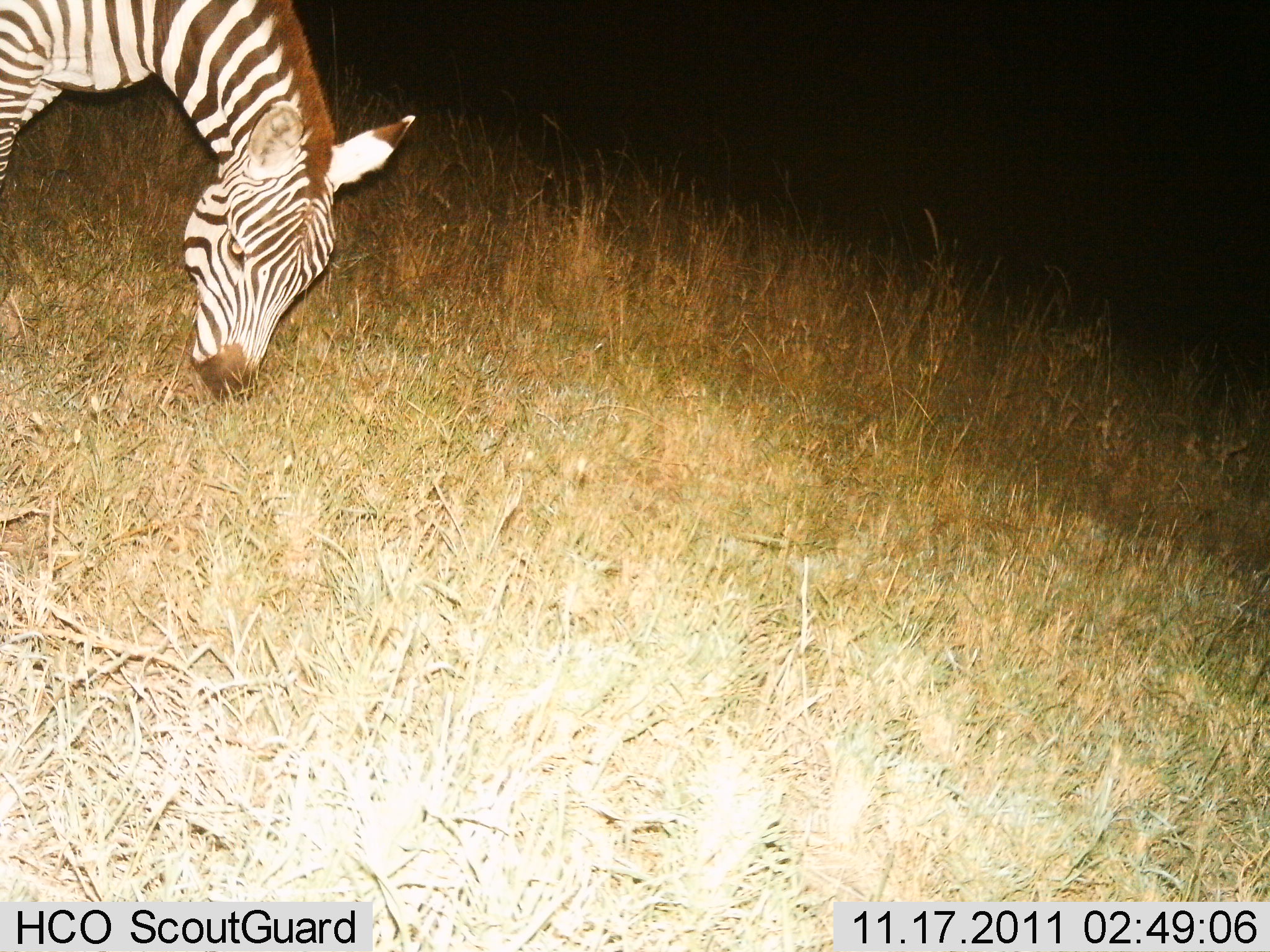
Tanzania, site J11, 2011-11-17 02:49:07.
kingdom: Animalia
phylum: Chordata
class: Mammalia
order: Perissodactyla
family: Equidae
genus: Equus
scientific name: Equus quagga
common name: plains zebra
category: zebra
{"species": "zebra (plains zebra) (Equus quagga)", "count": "1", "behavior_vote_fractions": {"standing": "23%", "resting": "0%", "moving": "0%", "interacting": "0%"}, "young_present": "0%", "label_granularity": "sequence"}